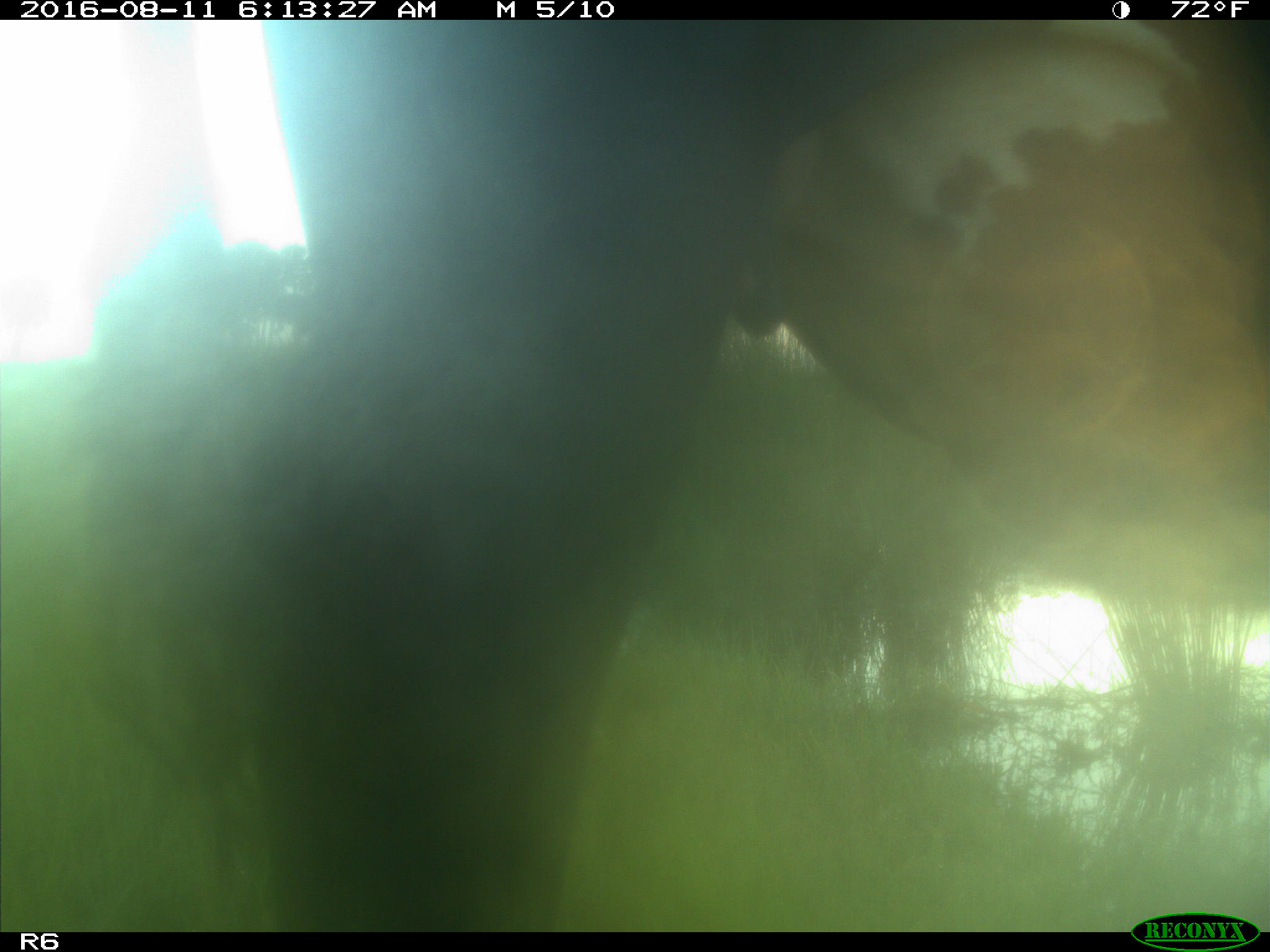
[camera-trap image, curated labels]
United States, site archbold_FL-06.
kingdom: Animalia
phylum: Chordata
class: Mammalia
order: Artiodactyla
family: Bovidae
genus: Bos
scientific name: Bos taurus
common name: domestic cow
Bos taurus (domestic cow).